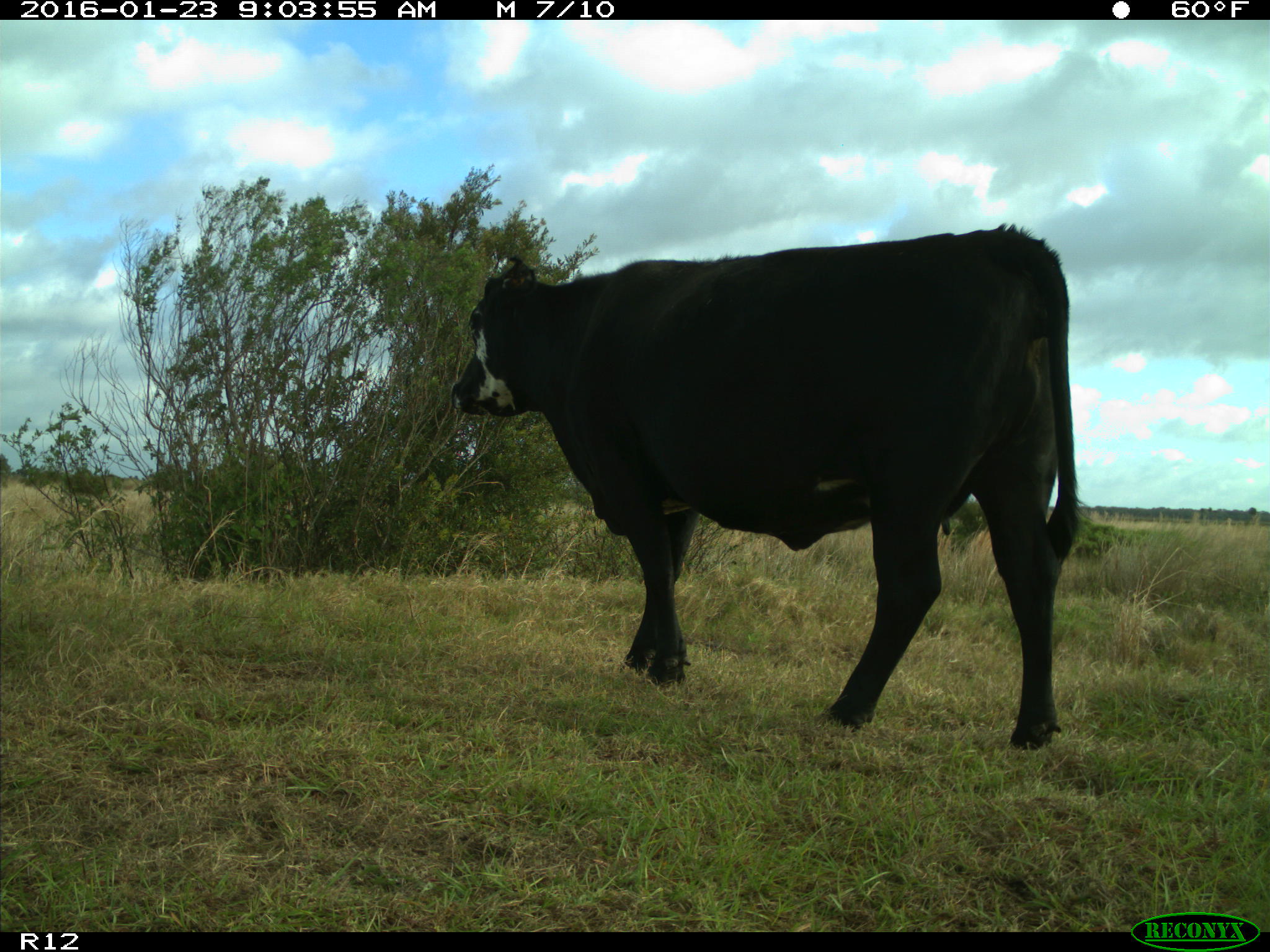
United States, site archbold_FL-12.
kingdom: Animalia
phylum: Chordata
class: Mammalia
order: Artiodactyla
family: Bovidae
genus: Bos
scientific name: Bos taurus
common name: domestic cow